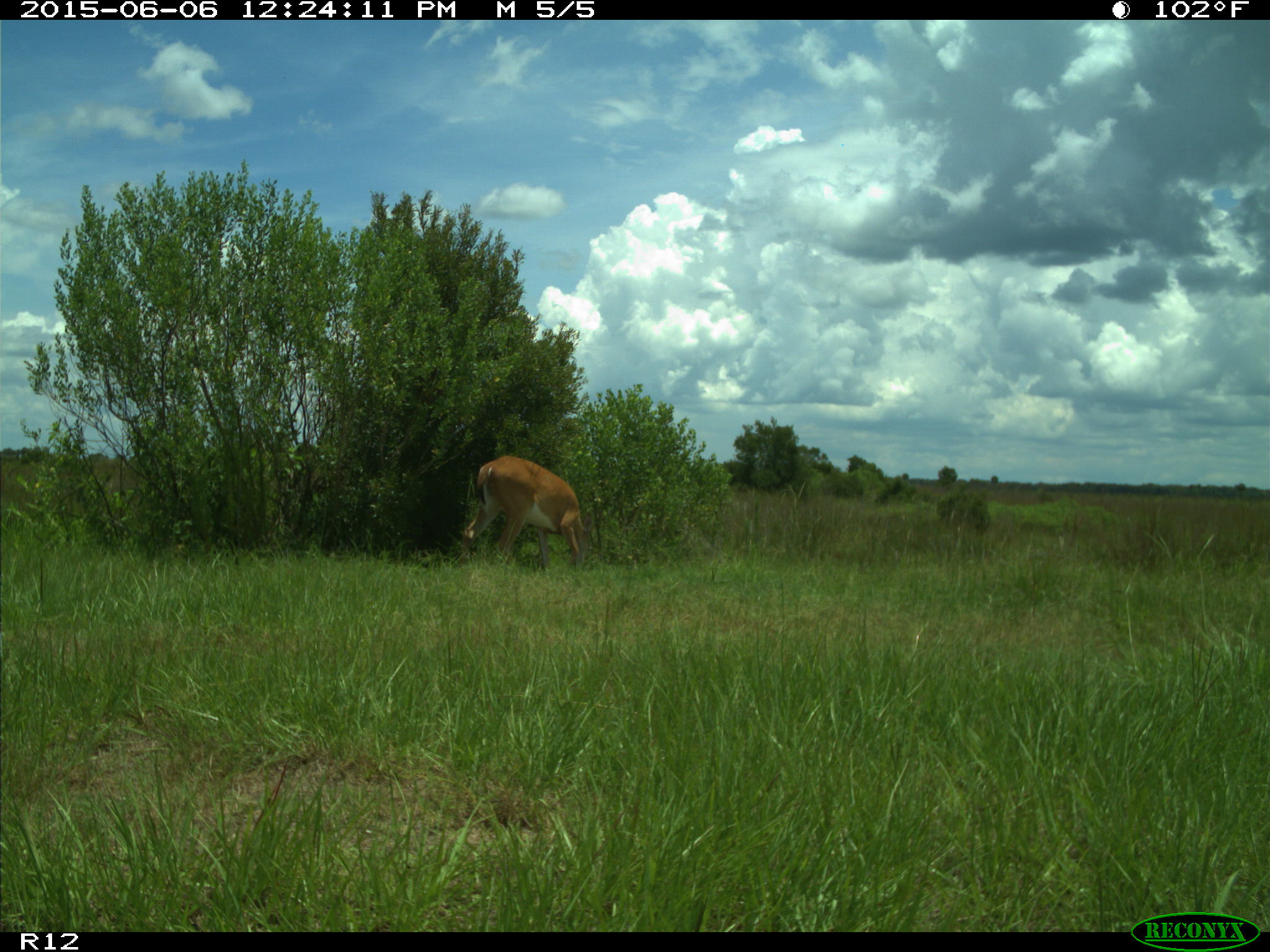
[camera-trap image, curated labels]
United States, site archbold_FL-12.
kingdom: Animalia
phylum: Chordata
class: Mammalia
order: Artiodactyla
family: Cervidae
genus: Odocoileus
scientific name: Odocoileus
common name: deer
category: unidentified deer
Unidentified deer (deer) (Odocoileus).